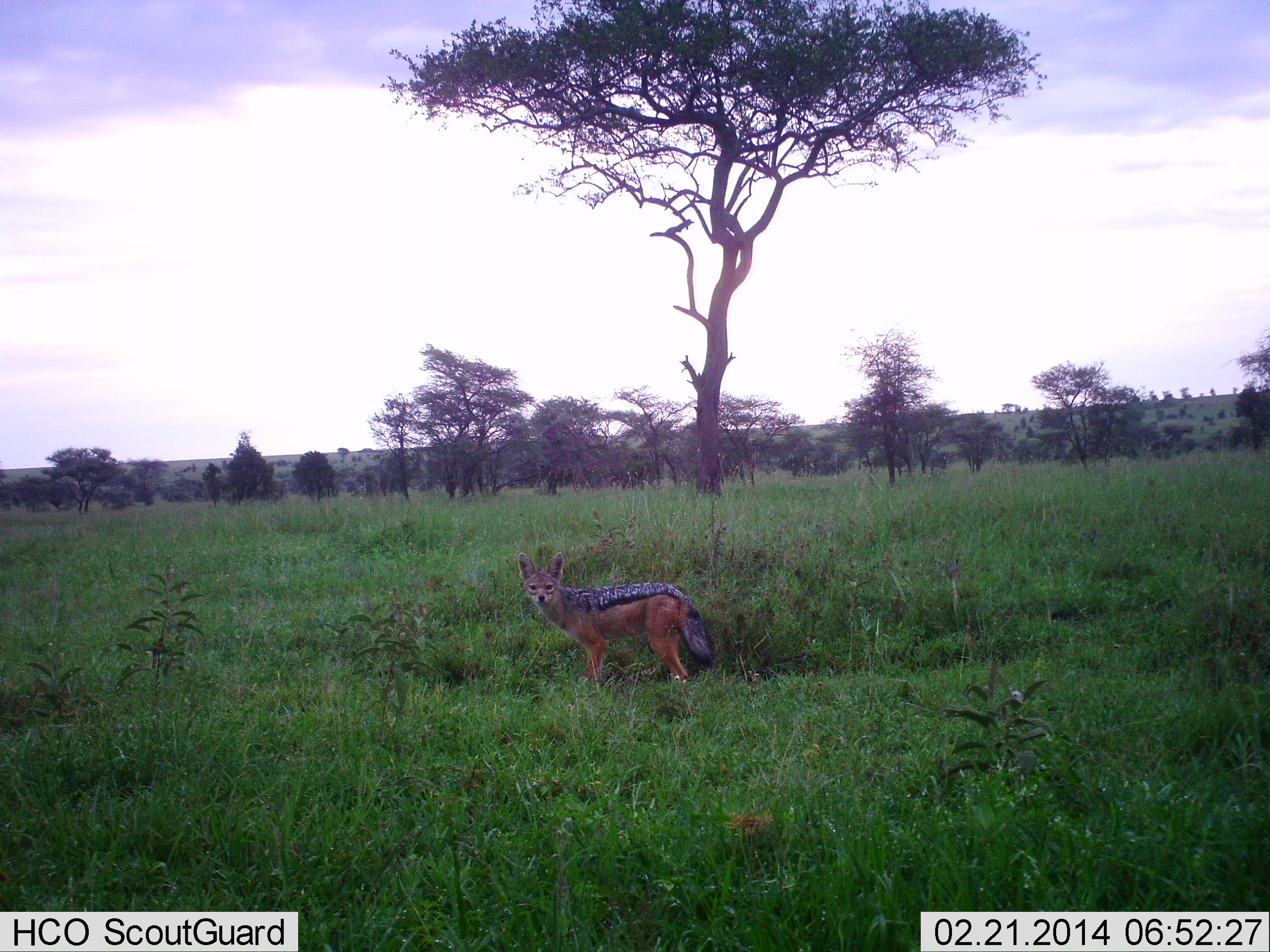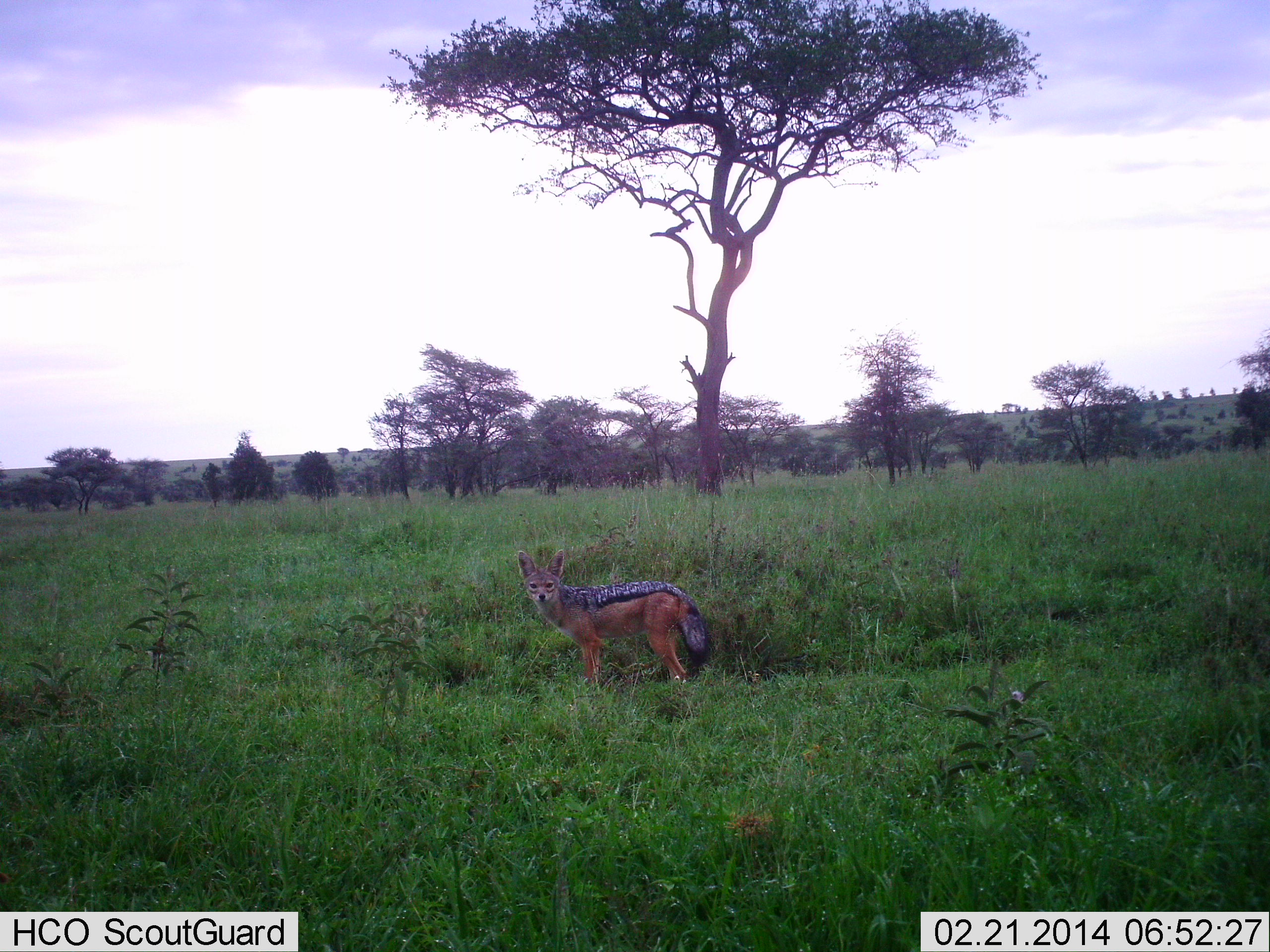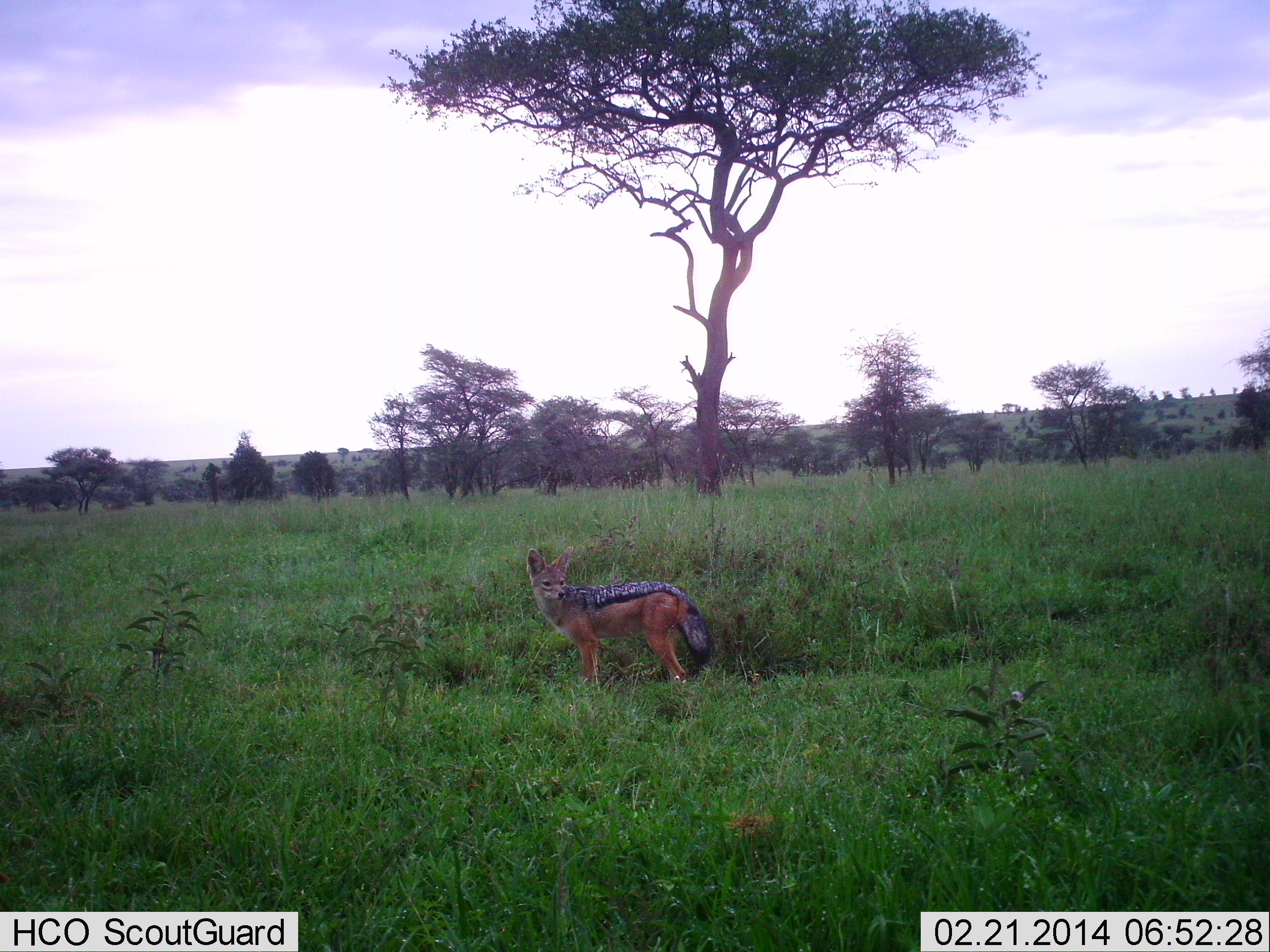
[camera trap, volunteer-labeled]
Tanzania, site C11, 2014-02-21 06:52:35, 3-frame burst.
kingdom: Animalia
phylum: Chordata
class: Mammalia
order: Carnivora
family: Canidae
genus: Lupulella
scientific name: Lupulella mesomelas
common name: black-backed jackal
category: jackal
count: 1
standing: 100%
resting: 0%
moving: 0%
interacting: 0%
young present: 0%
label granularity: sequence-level